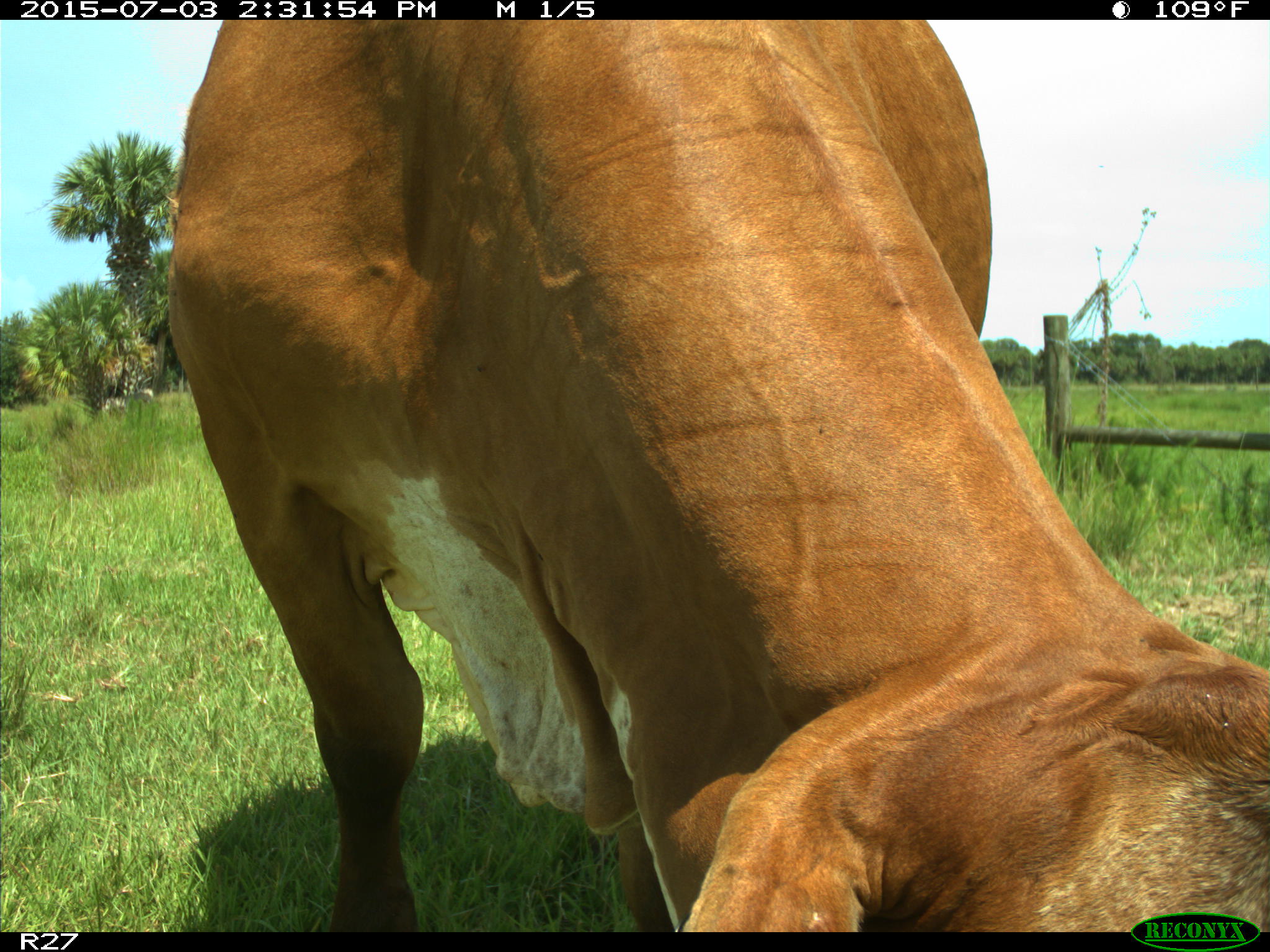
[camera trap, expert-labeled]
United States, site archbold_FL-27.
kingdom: Animalia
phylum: Chordata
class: Mammalia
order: Artiodactyla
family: Bovidae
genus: Bos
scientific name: Bos taurus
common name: domestic cow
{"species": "Bos taurus (domestic cow)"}